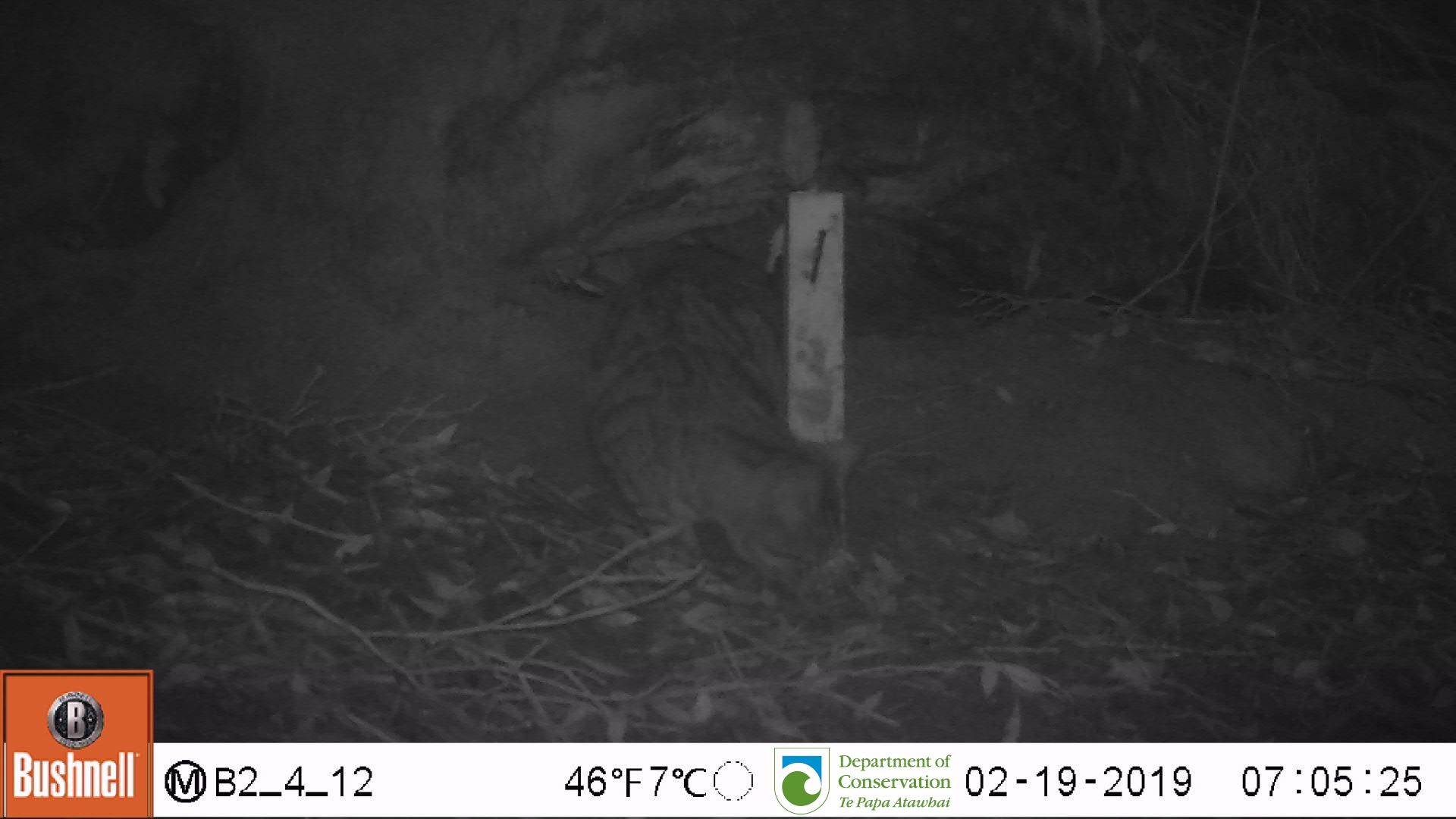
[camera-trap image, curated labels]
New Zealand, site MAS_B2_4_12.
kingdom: Animalia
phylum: Chordata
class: Mammalia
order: Carnivora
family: Felidae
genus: Felis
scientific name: Felis catus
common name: domestic cat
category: cat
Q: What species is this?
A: Cat (domestic cat) (Felis catus).